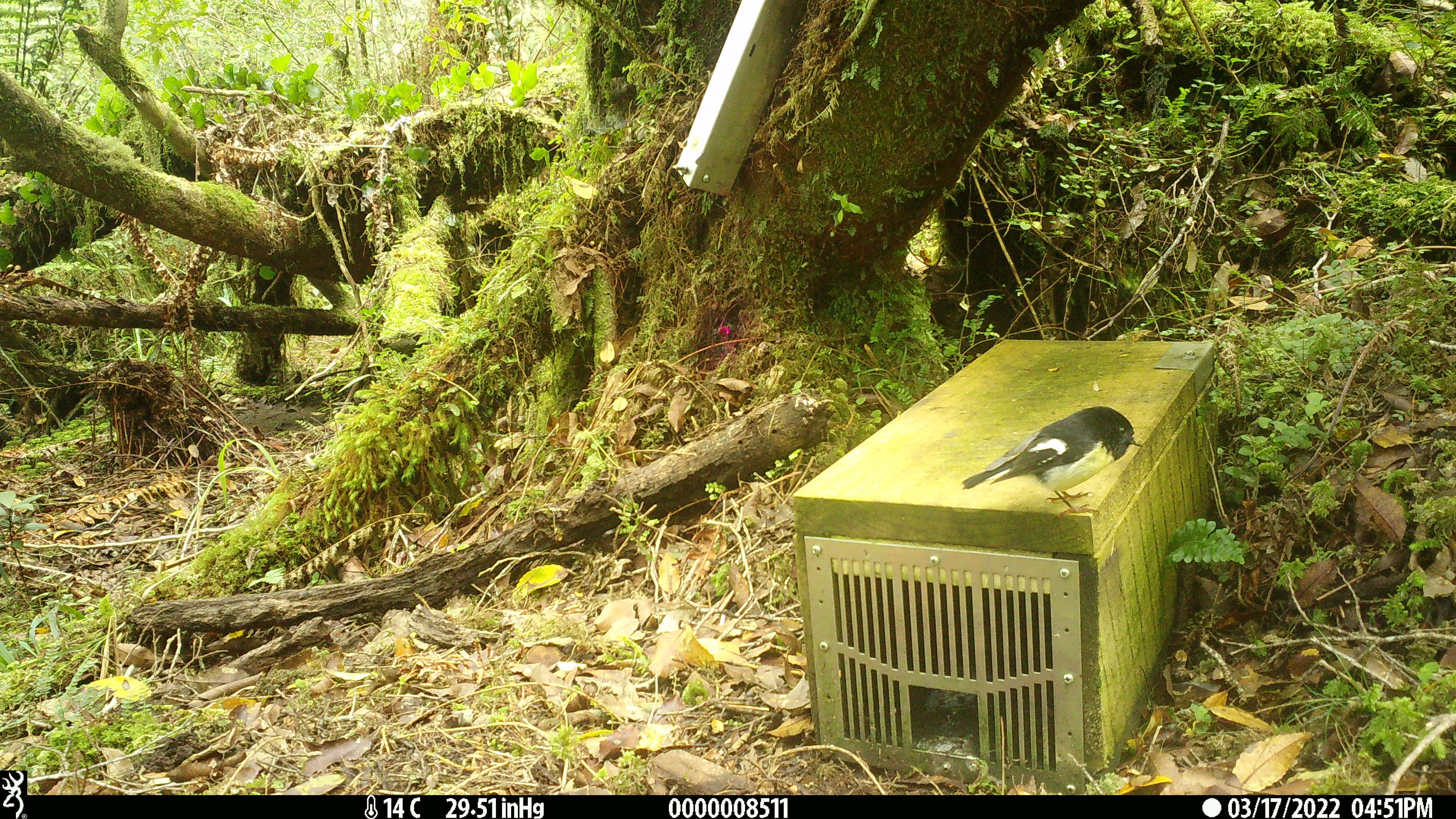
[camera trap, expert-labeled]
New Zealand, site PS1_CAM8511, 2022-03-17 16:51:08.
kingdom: Animalia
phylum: Chordata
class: Aves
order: Passeriformes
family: Petroicidae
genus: Petroica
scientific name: Petroica macrocephala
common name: tomtit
Tomtit (Petroica macrocephala).